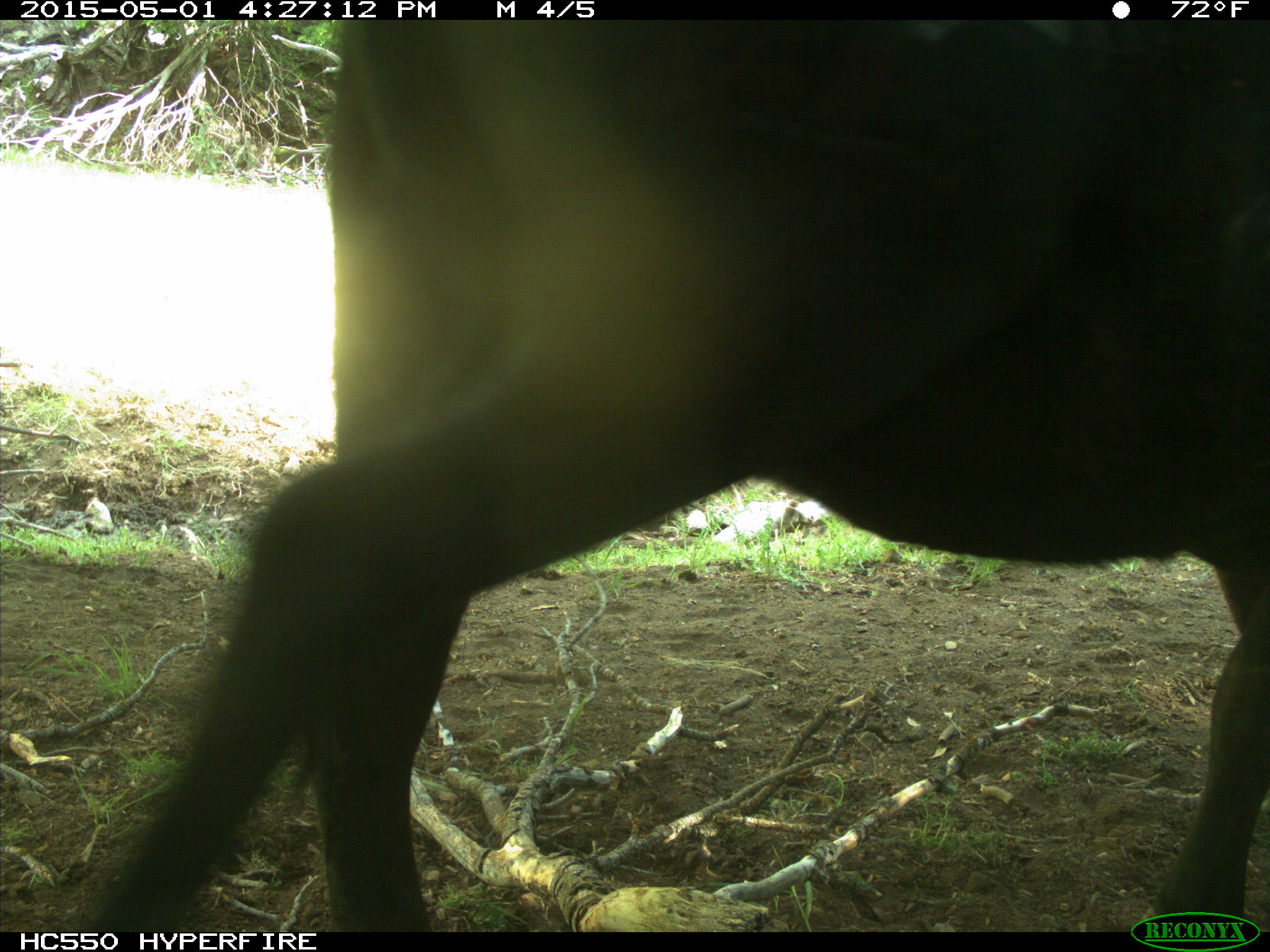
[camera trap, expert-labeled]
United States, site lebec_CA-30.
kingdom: Animalia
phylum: Chordata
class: Mammalia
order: Artiodactyla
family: Bovidae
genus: Bos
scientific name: Bos taurus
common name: domestic cow